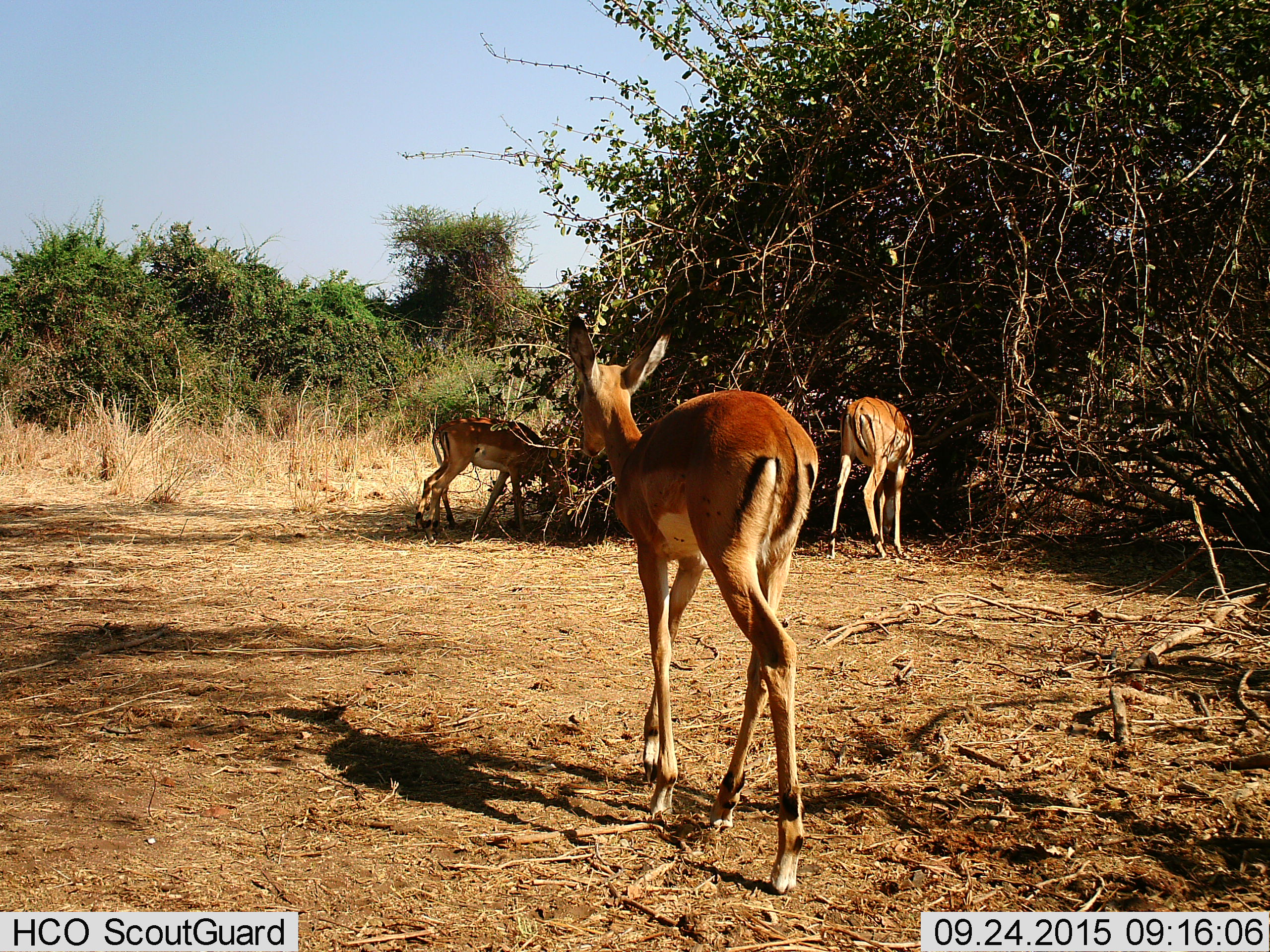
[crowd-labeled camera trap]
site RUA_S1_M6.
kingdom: Animalia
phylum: Chordata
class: Mammalia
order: Artiodactyla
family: Bovidae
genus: Aepyceros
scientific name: Aepyceros melampus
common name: impala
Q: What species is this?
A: Impala (Aepyceros melampus).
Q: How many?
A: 4.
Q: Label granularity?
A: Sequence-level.